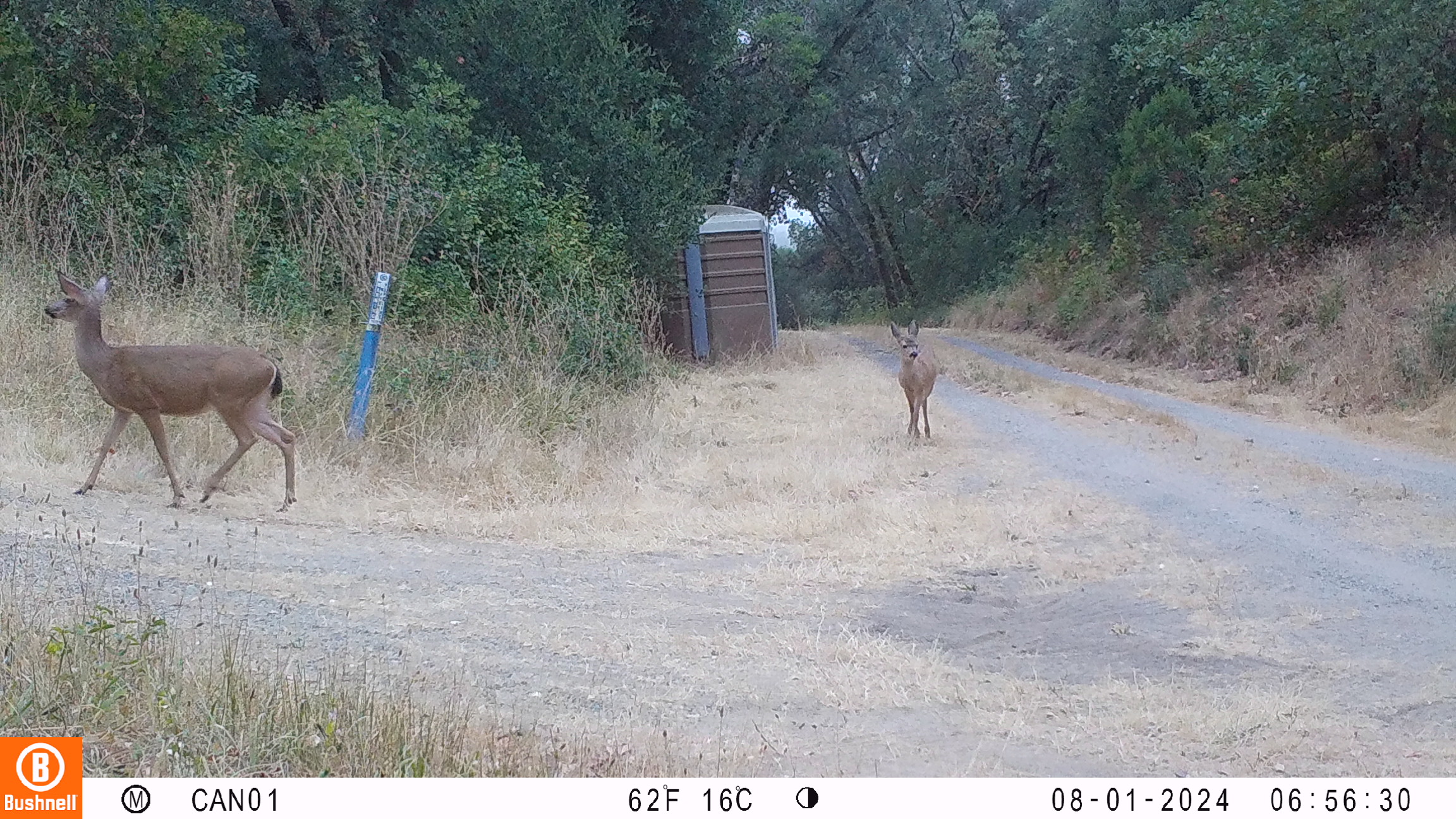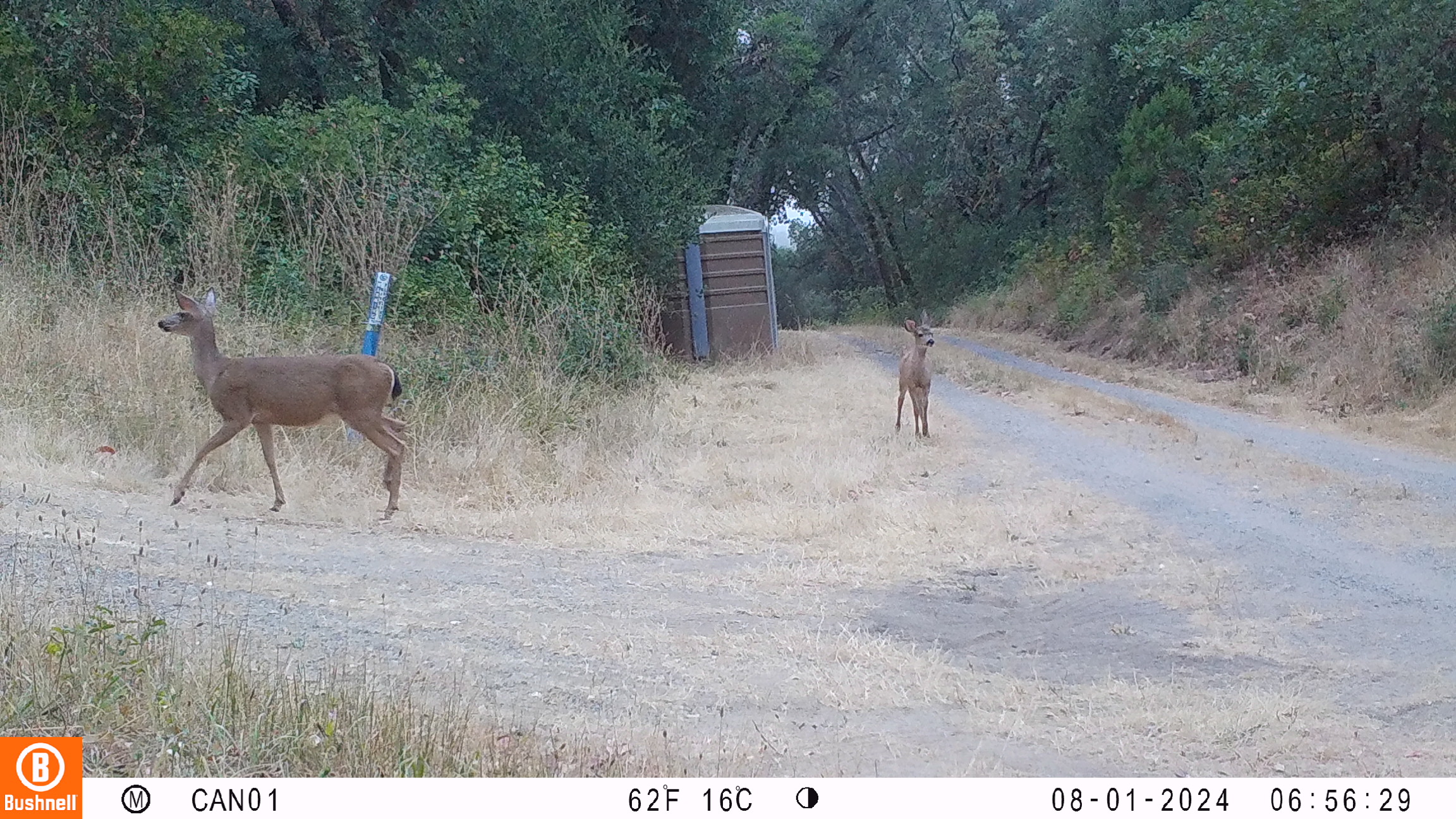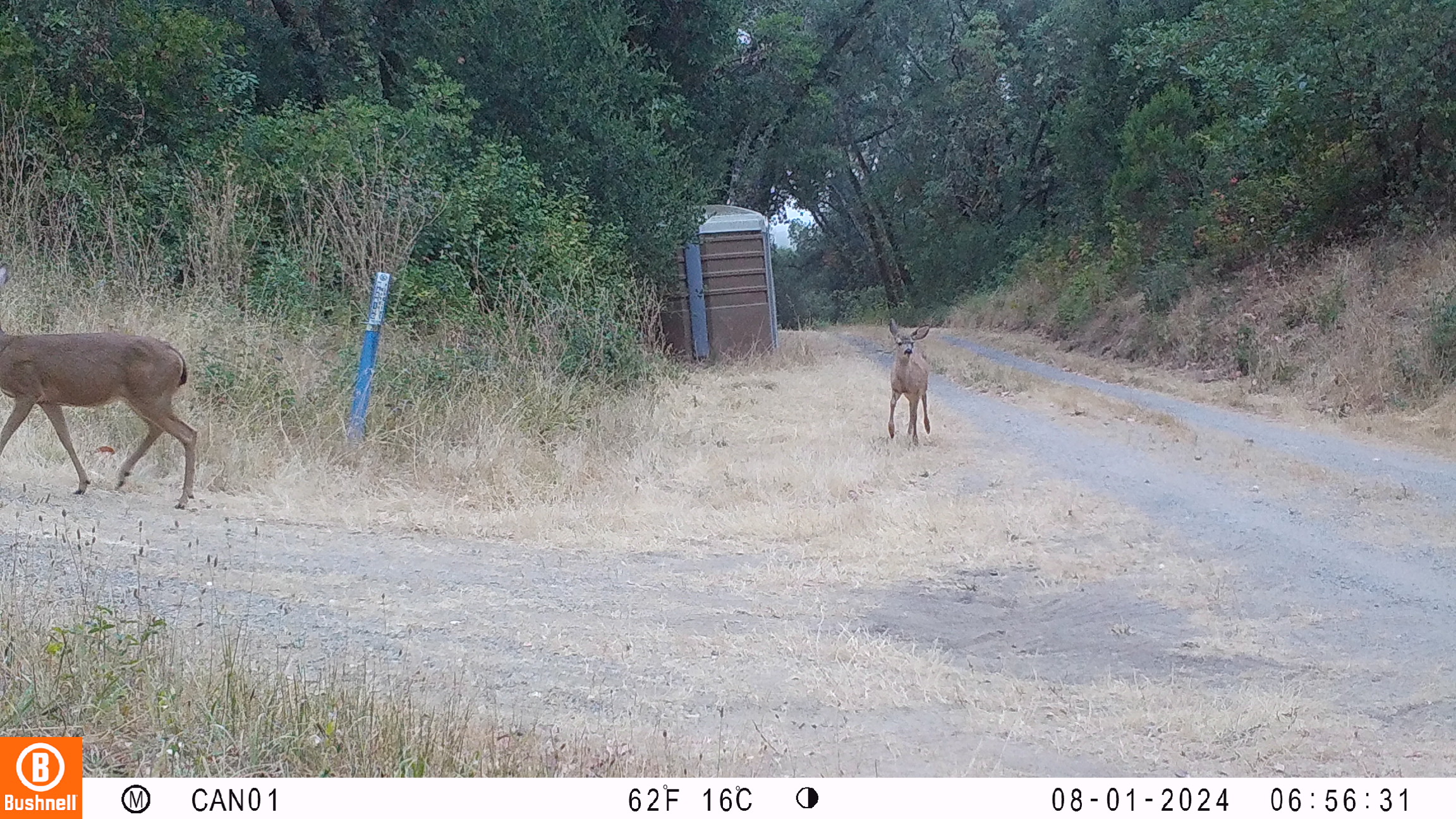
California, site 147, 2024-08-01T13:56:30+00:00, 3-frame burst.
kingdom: Animalia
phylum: Chordata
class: Mammalia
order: Artiodactyla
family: Cervidae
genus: Odocoileus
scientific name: Odocoileus hemionus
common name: mule deer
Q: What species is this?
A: Mule deer (Odocoileus hemionus).